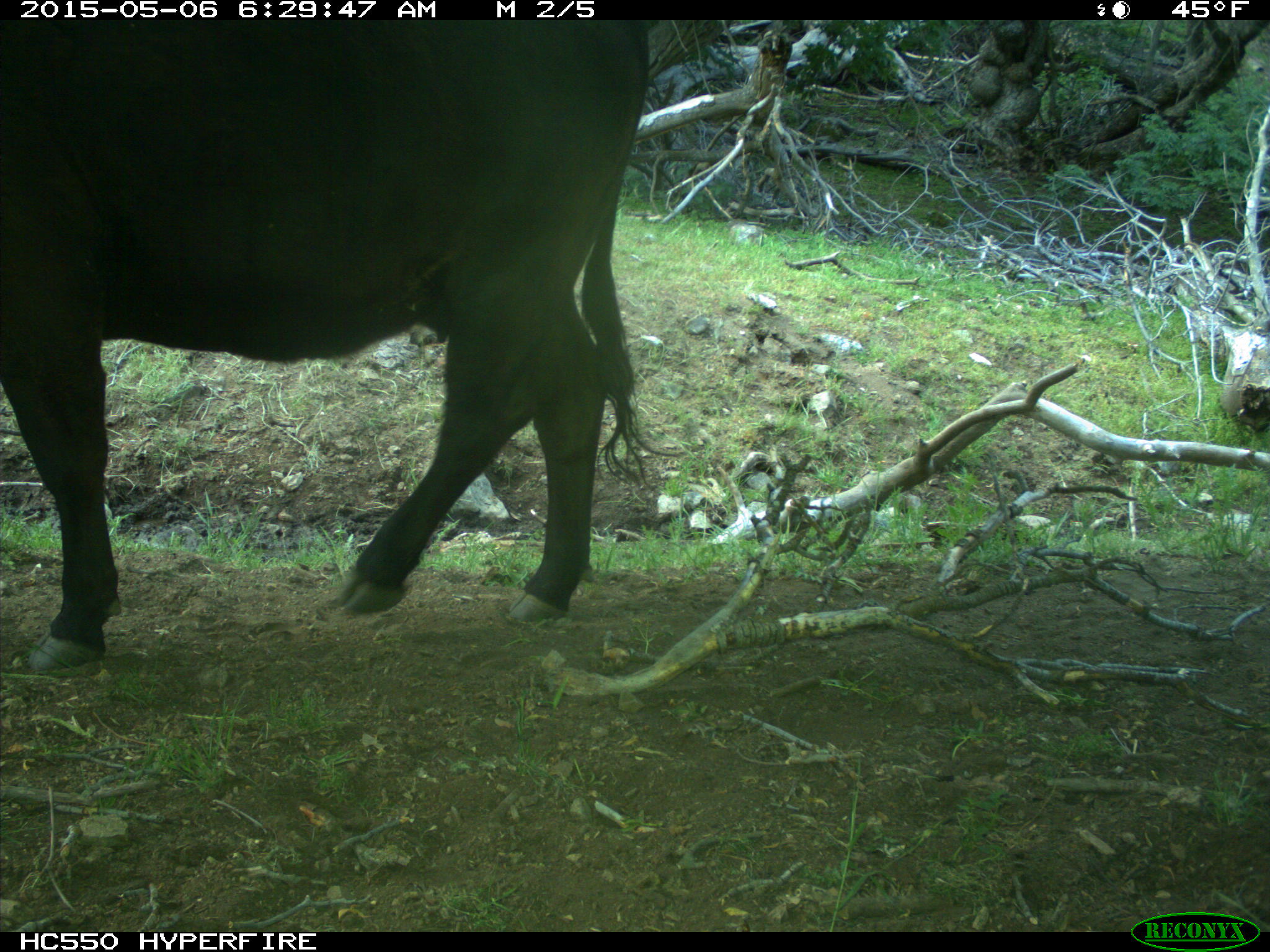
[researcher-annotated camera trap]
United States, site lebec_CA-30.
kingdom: Animalia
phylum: Chordata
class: Mammalia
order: Artiodactyla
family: Bovidae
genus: Bos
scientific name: Bos taurus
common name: domestic cow